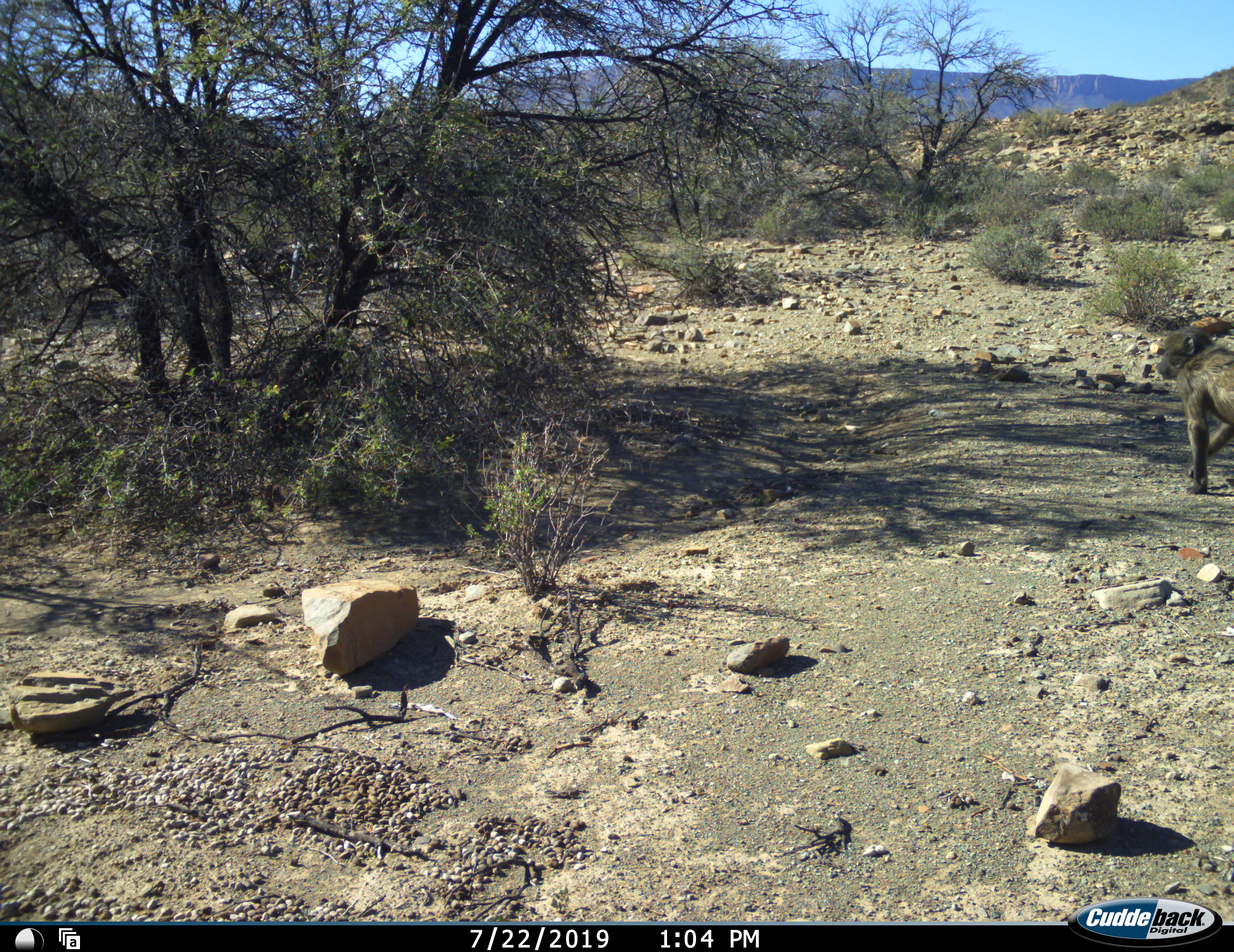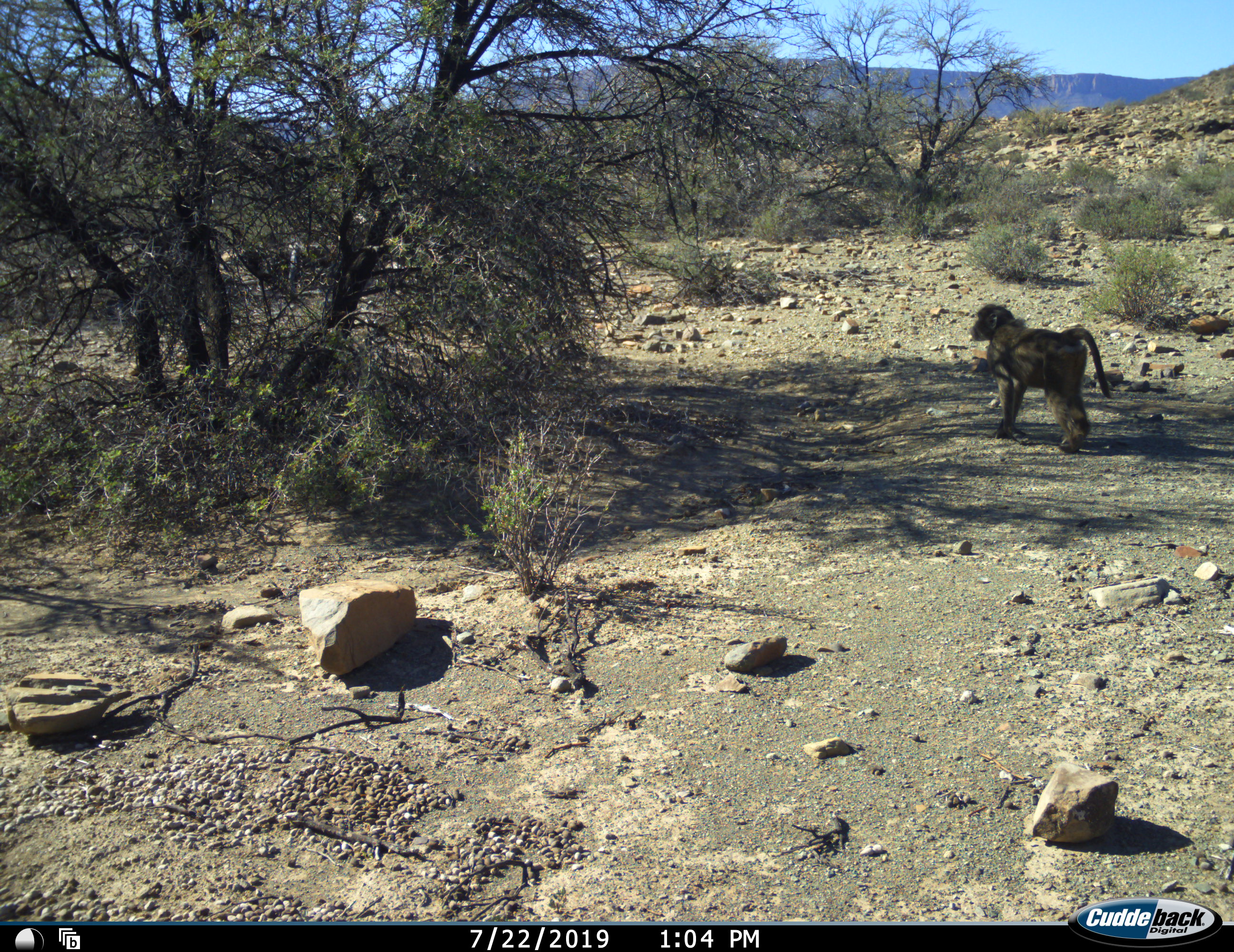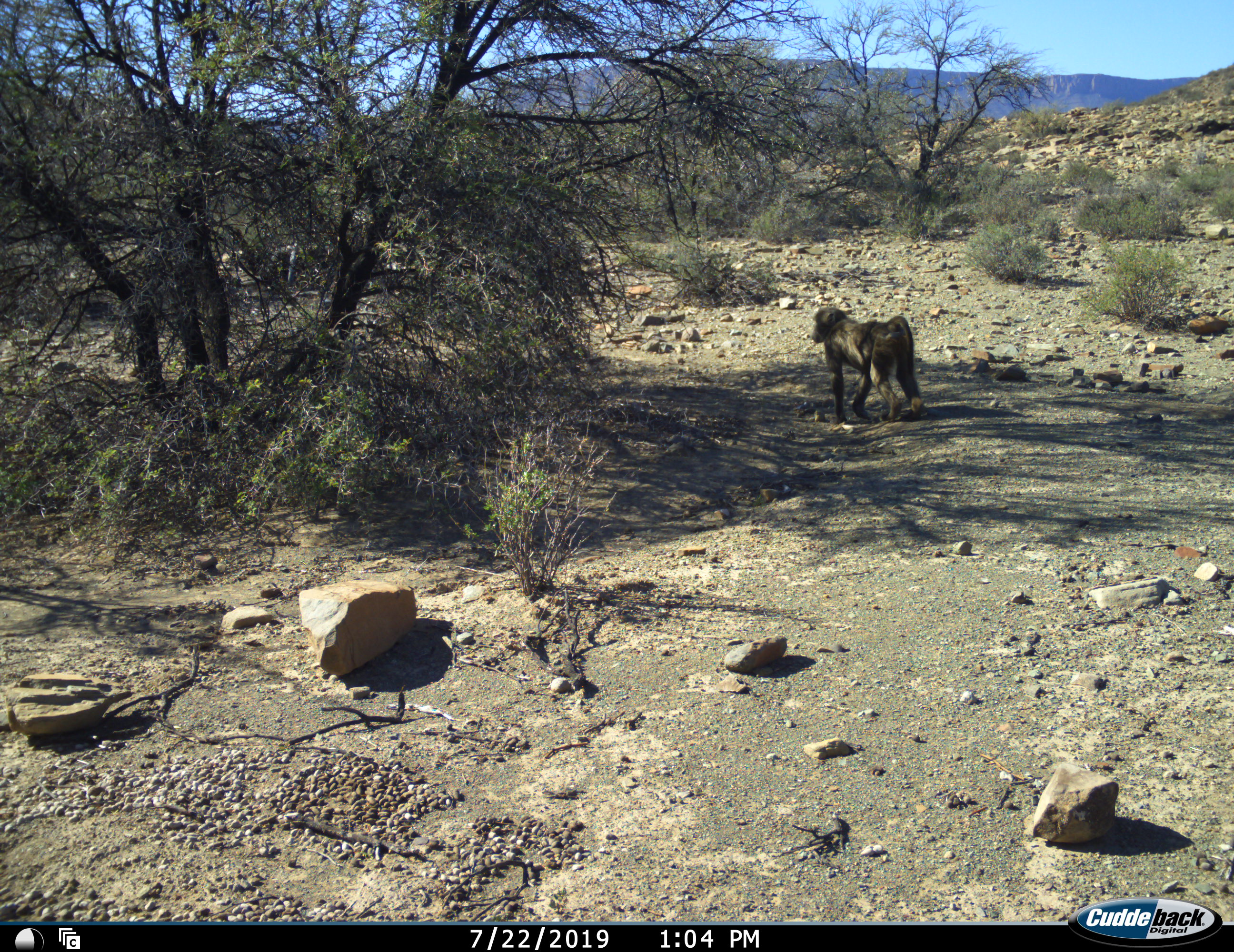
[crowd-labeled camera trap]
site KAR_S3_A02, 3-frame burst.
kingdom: Animalia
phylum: Chordata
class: Mammalia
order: Primates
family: Cercopithecidae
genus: Papio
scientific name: Papio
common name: baboon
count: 1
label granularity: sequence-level